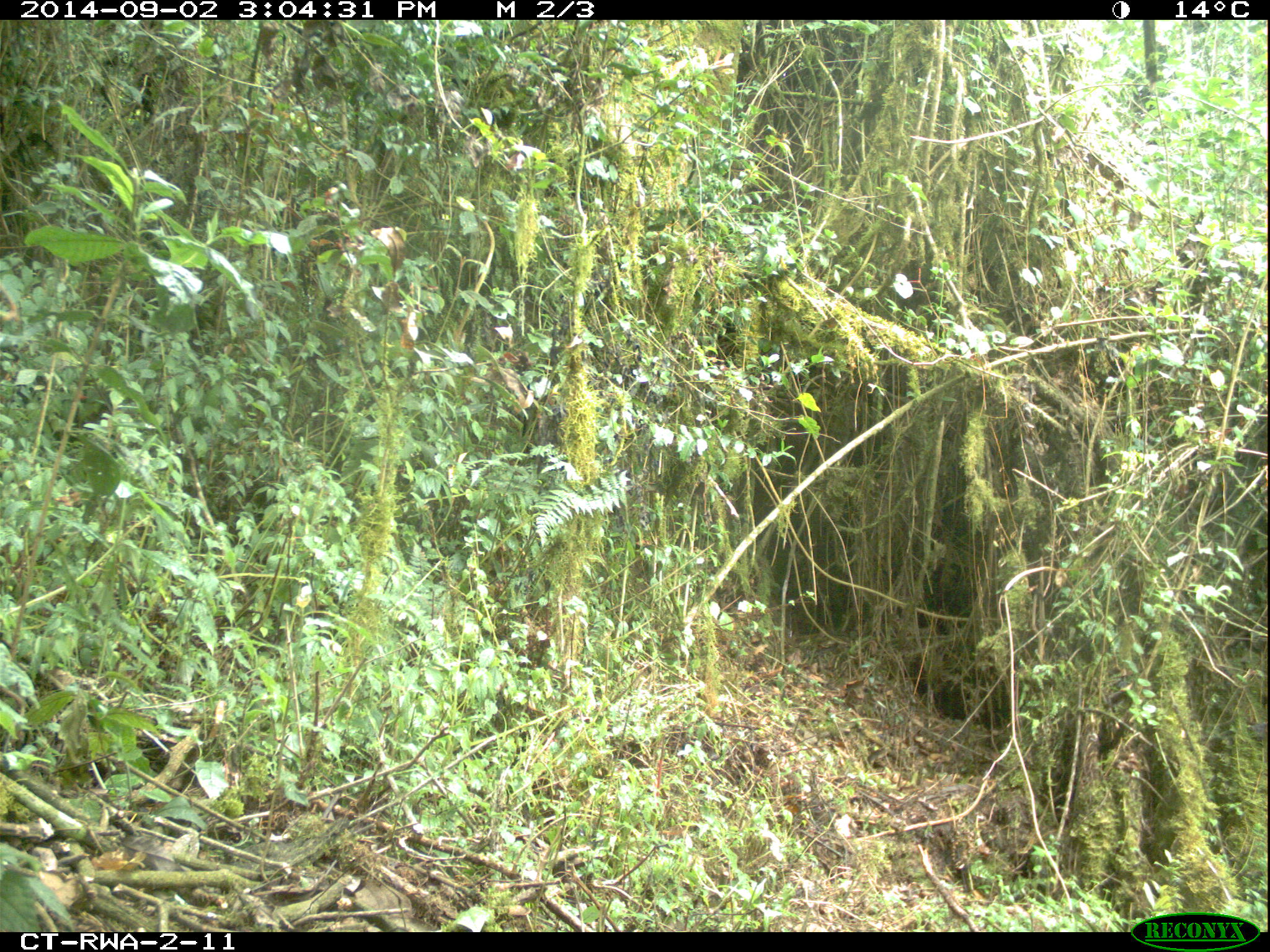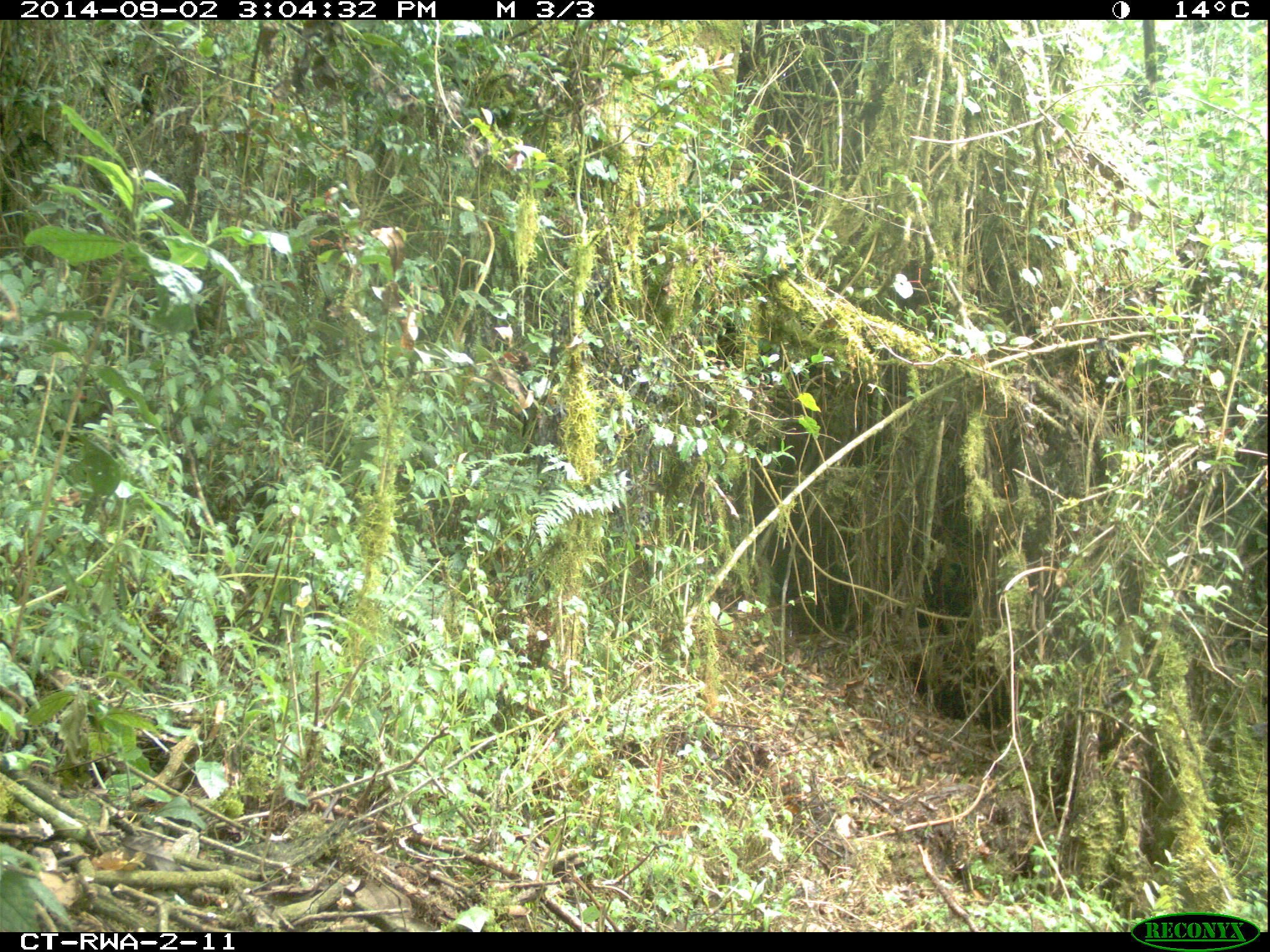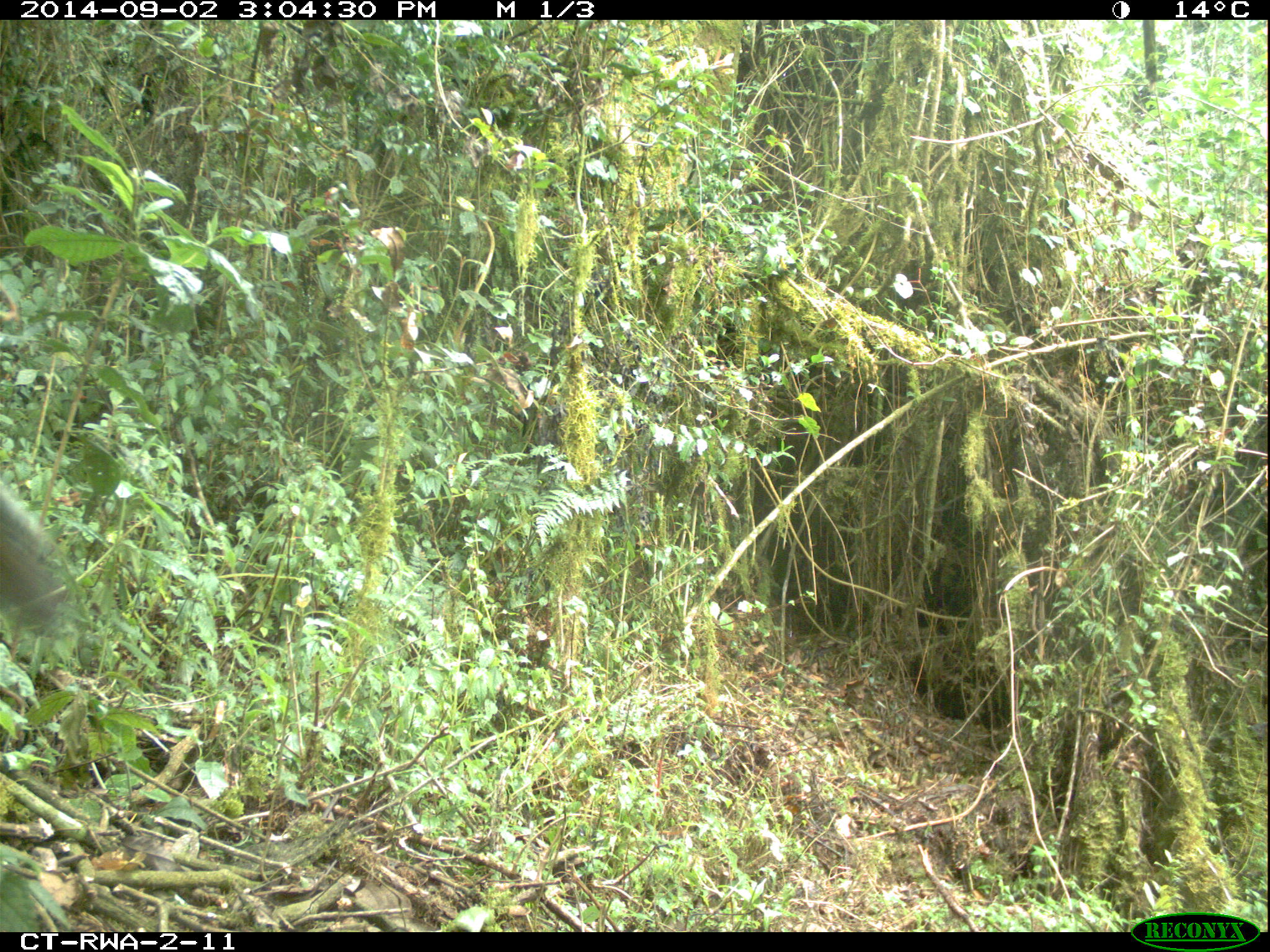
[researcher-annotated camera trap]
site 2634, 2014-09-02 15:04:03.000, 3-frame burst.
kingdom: Animalia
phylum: Chordata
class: Mammalia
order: Rodentia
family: Sciuridae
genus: Funisciurus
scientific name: Funisciurus carruthersi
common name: carruther's mountain squirrel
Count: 1.